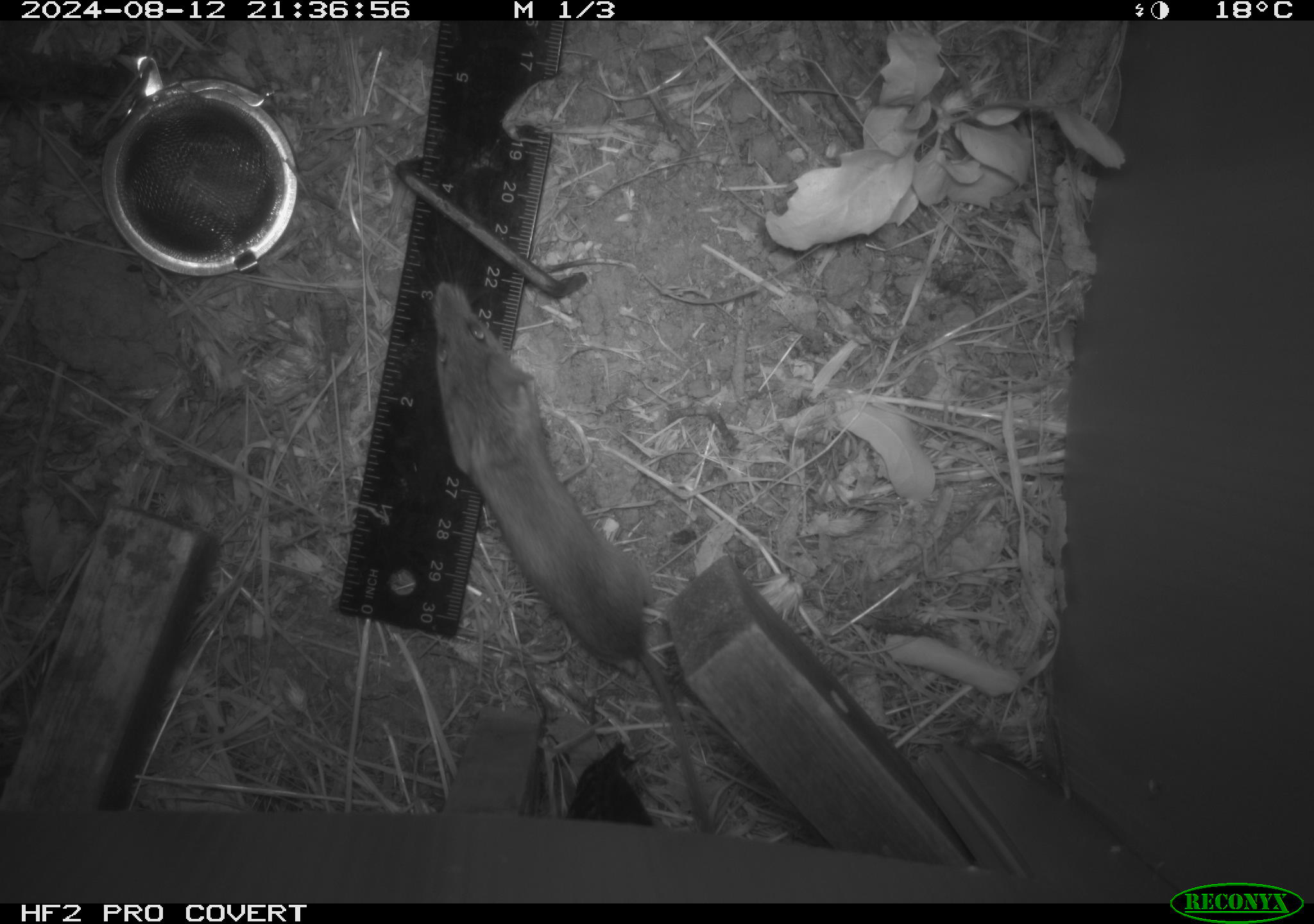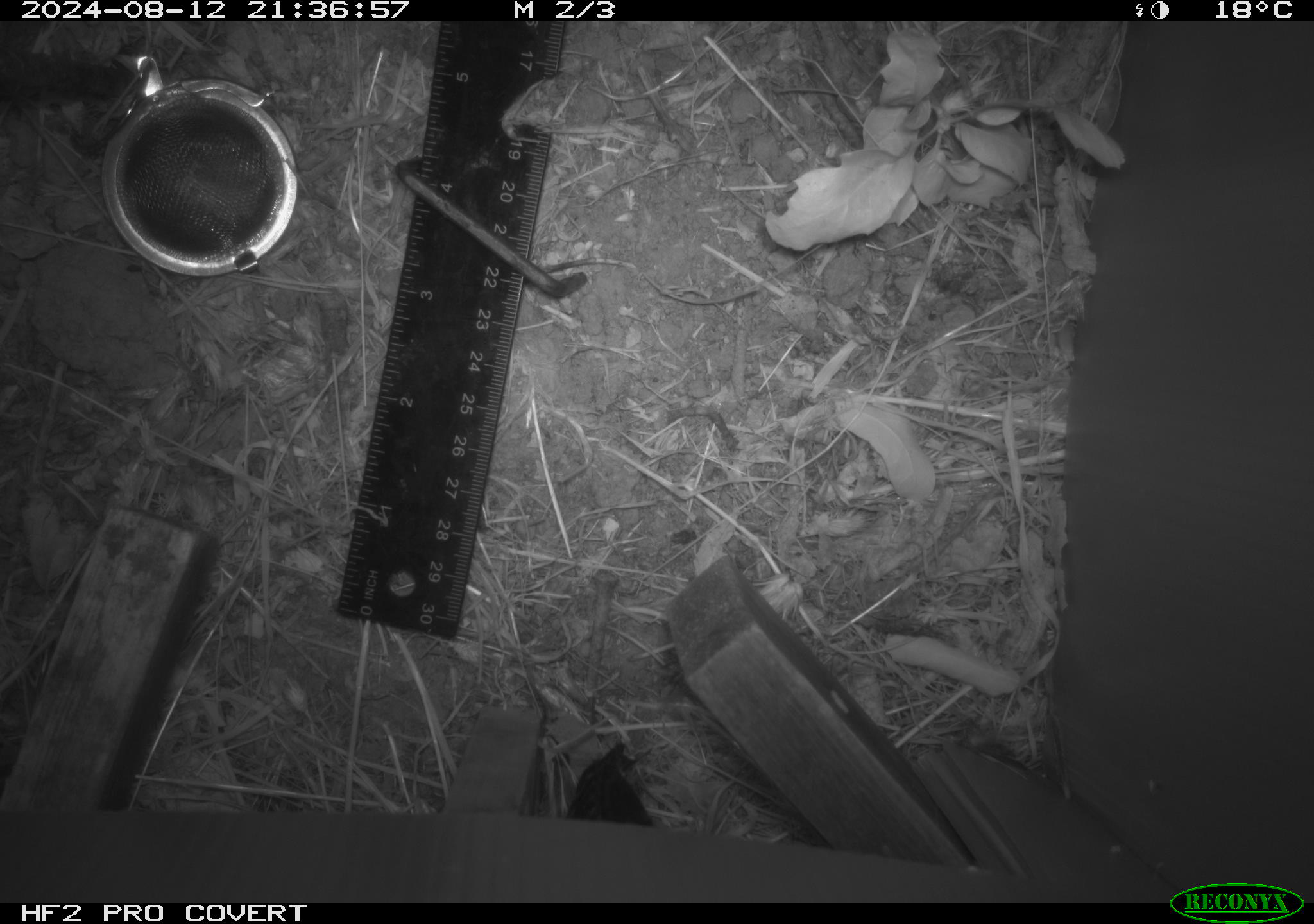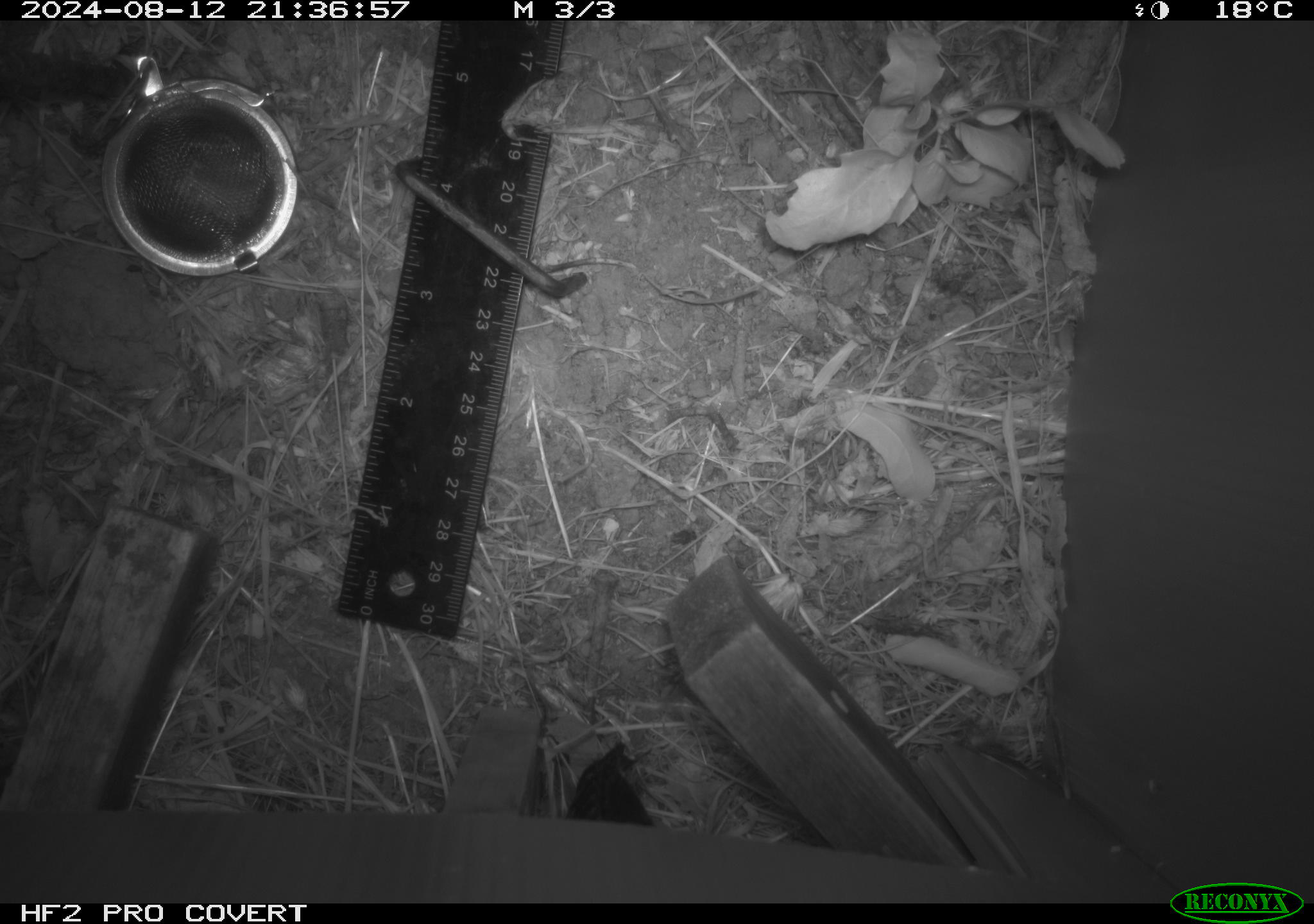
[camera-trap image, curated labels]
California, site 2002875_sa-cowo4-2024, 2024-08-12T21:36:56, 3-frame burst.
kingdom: Animalia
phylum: Chordata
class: Mammalia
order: Rodentia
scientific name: Rodentia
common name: mouse species